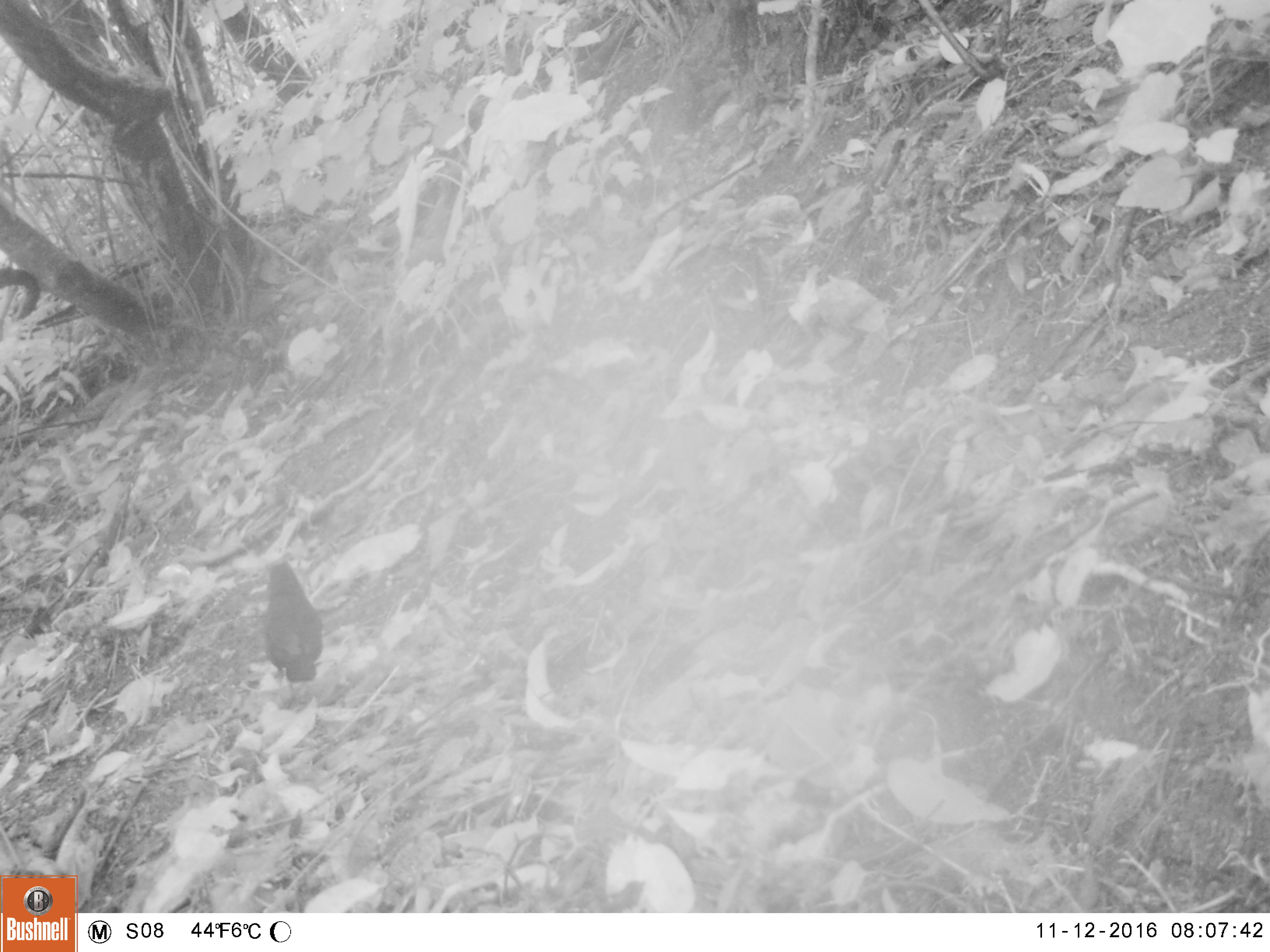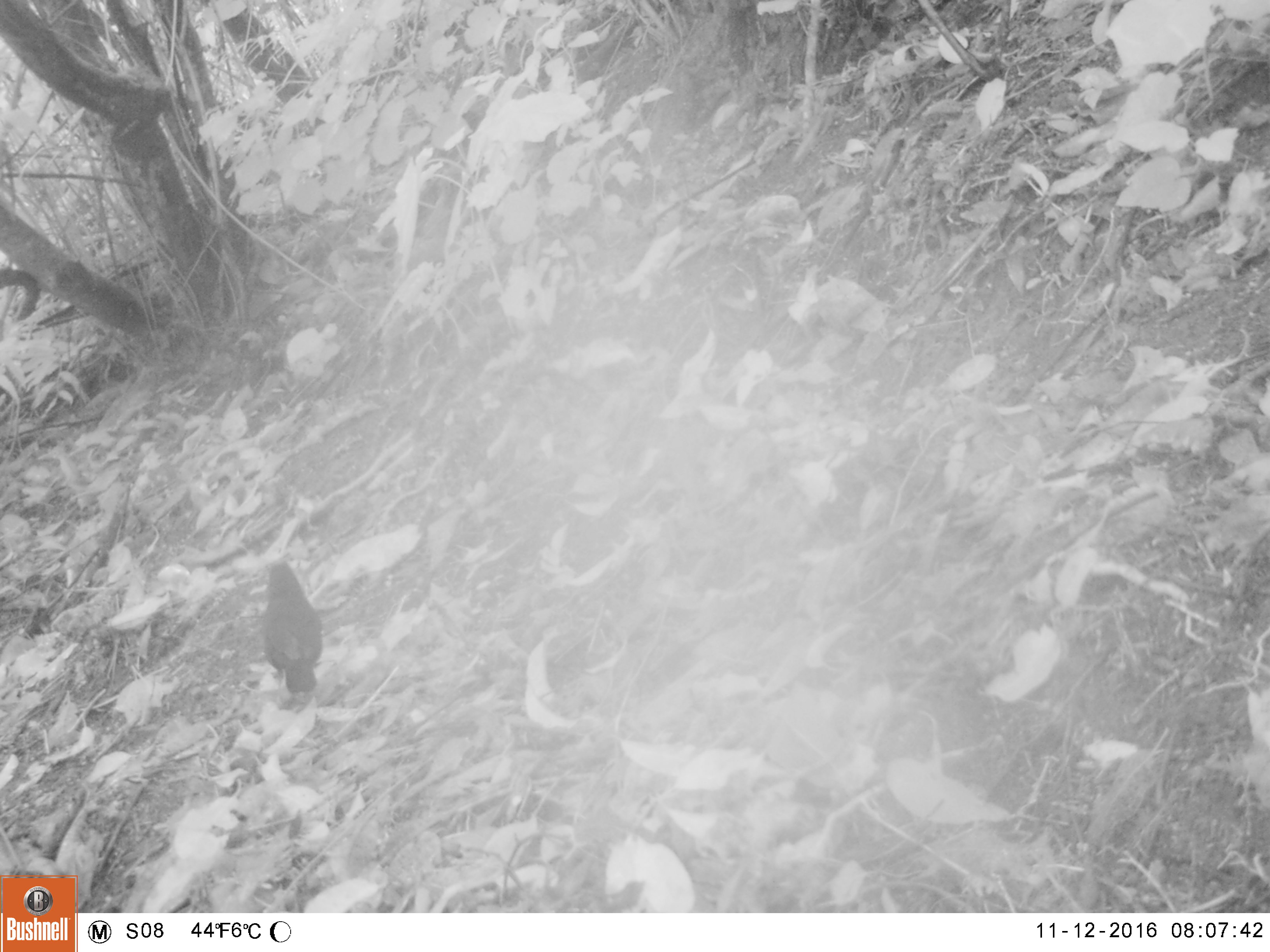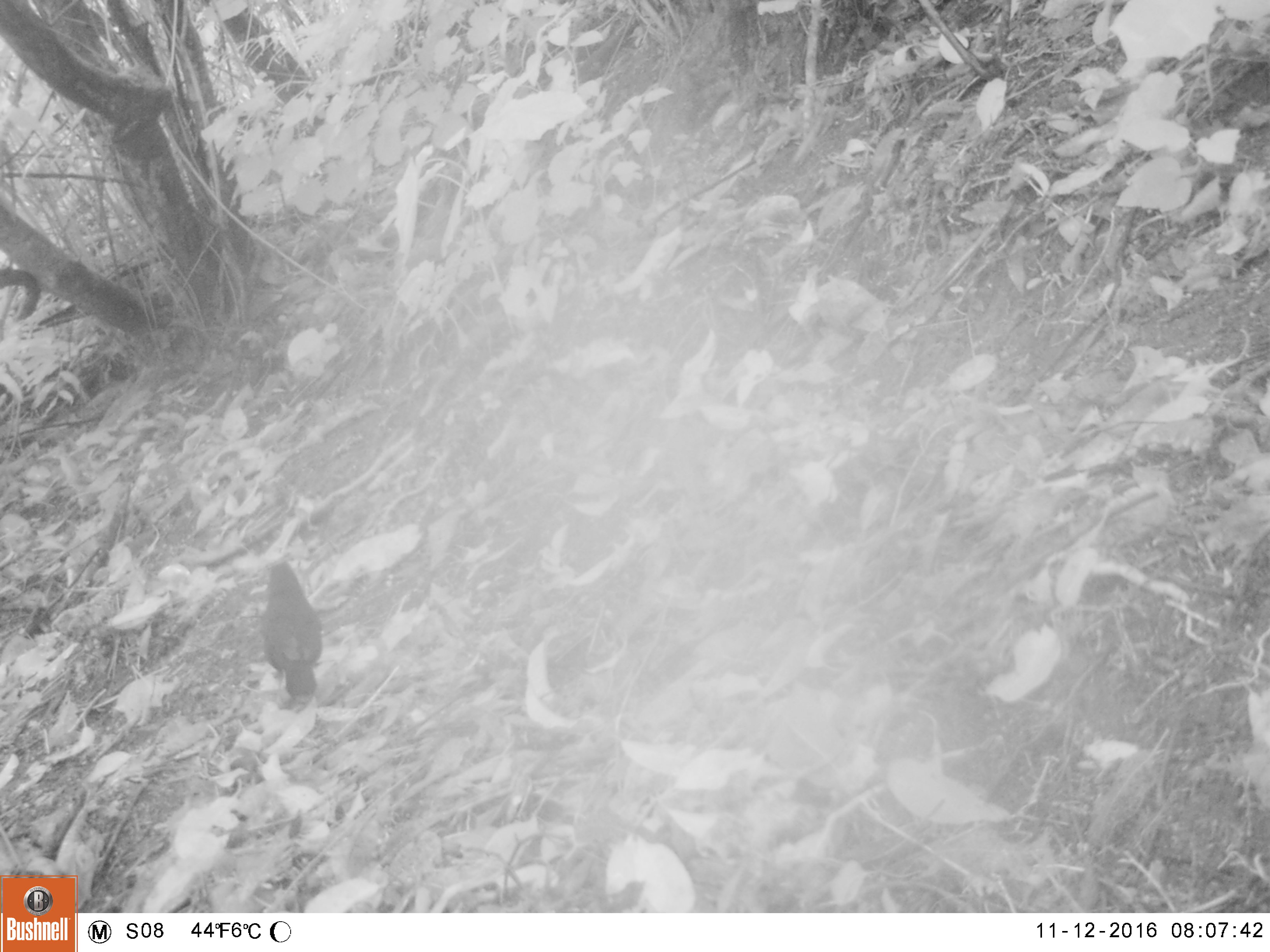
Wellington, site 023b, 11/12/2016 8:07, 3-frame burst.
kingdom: Animalia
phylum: Chordata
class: Aves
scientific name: Aves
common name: bird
Bird (Aves).